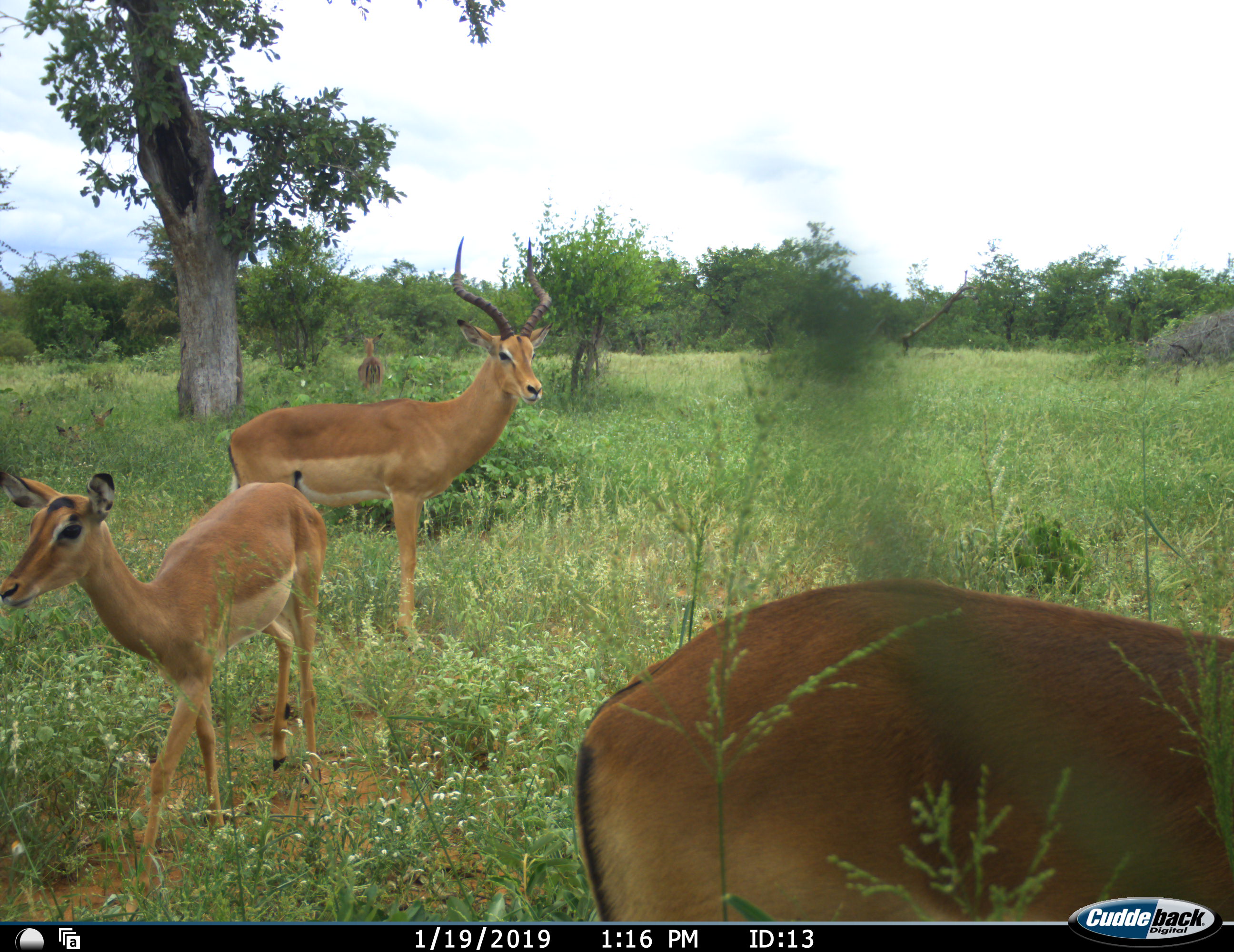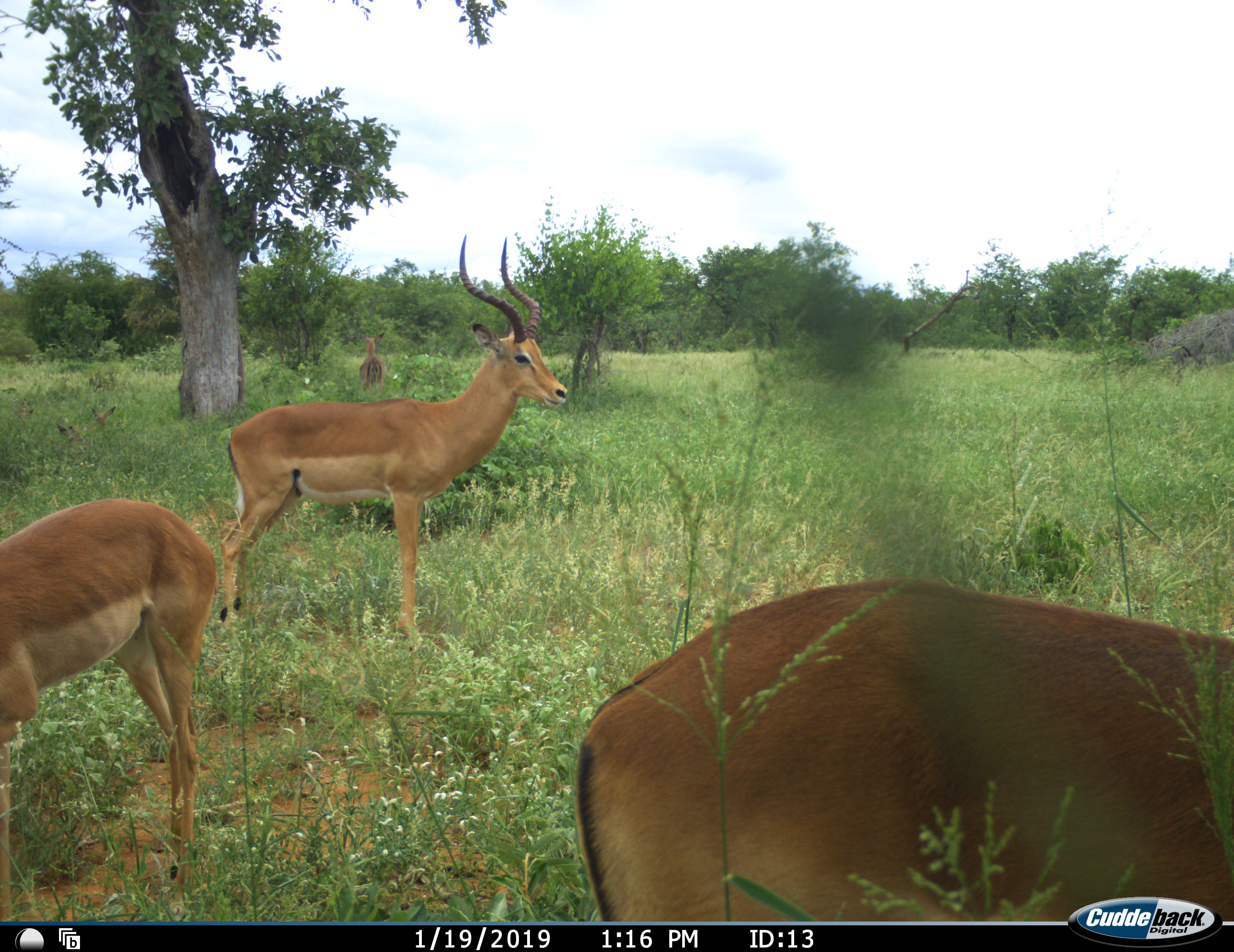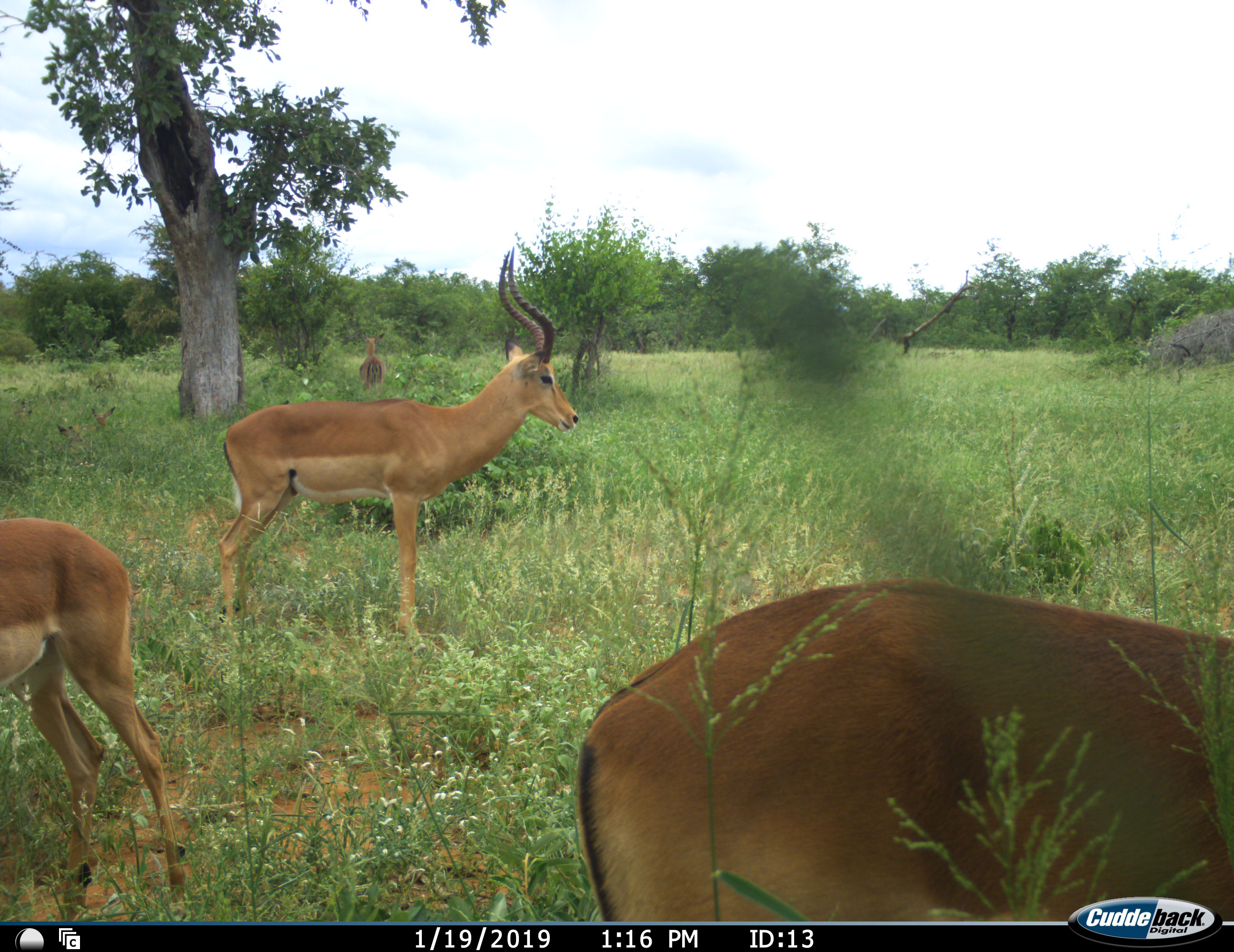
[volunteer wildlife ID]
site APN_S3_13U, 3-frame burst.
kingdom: Animalia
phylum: Chordata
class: Mammalia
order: Artiodactyla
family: Bovidae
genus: Aepyceros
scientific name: Aepyceros melampus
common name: impala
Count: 4.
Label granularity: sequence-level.